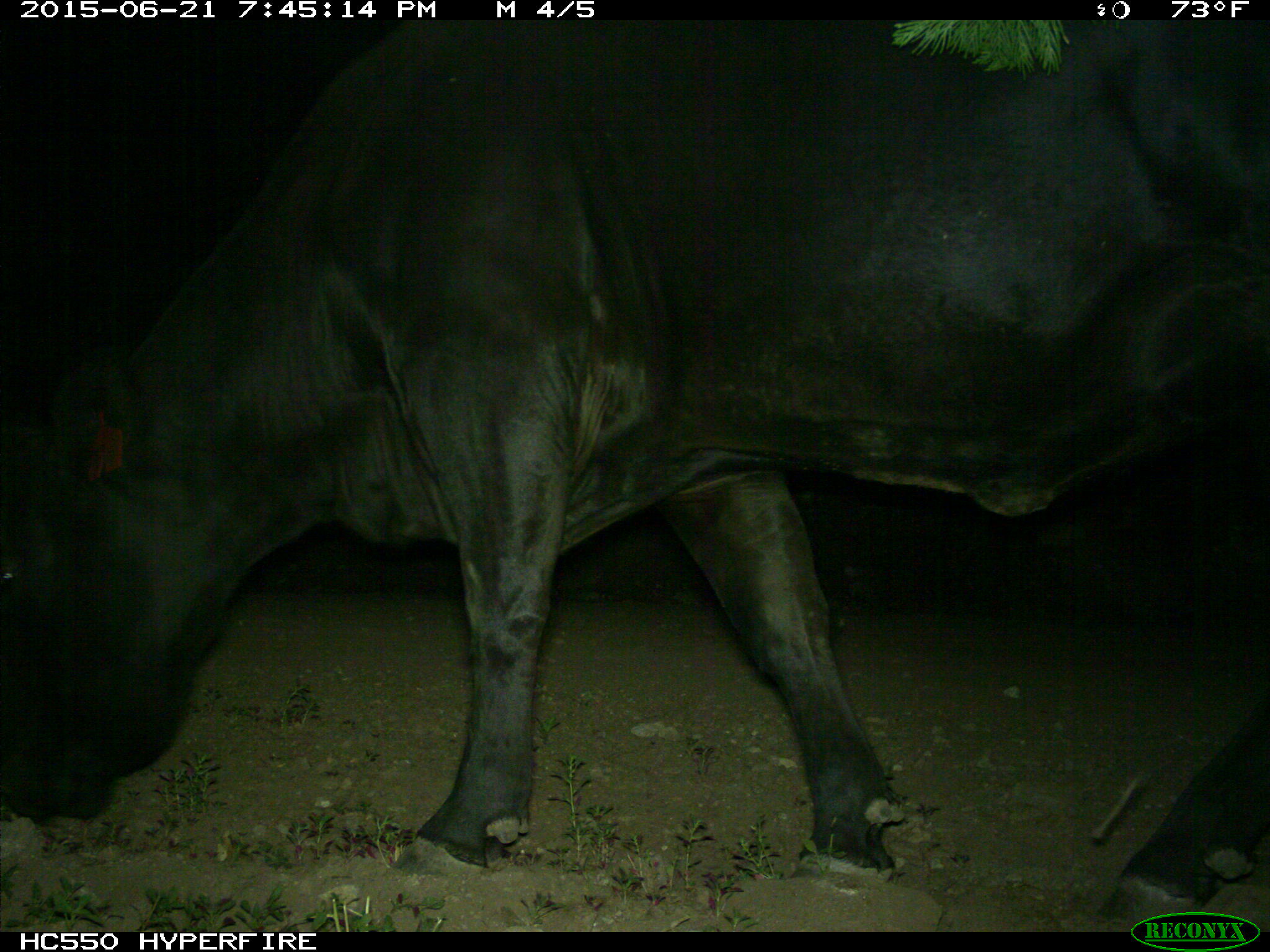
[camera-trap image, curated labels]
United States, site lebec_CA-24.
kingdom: Animalia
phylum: Chordata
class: Mammalia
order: Artiodactyla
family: Bovidae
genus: Bos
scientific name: Bos taurus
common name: domestic cow